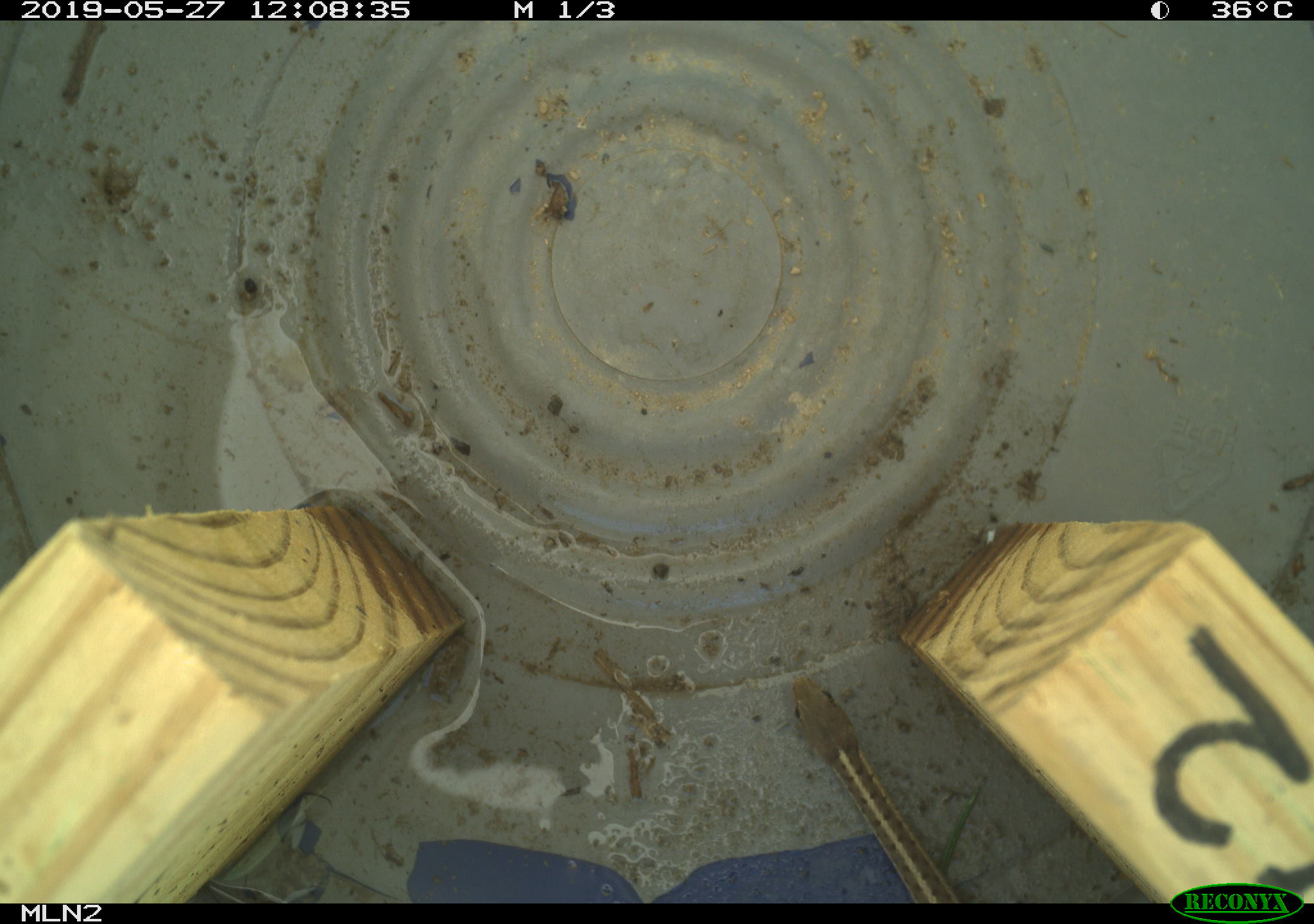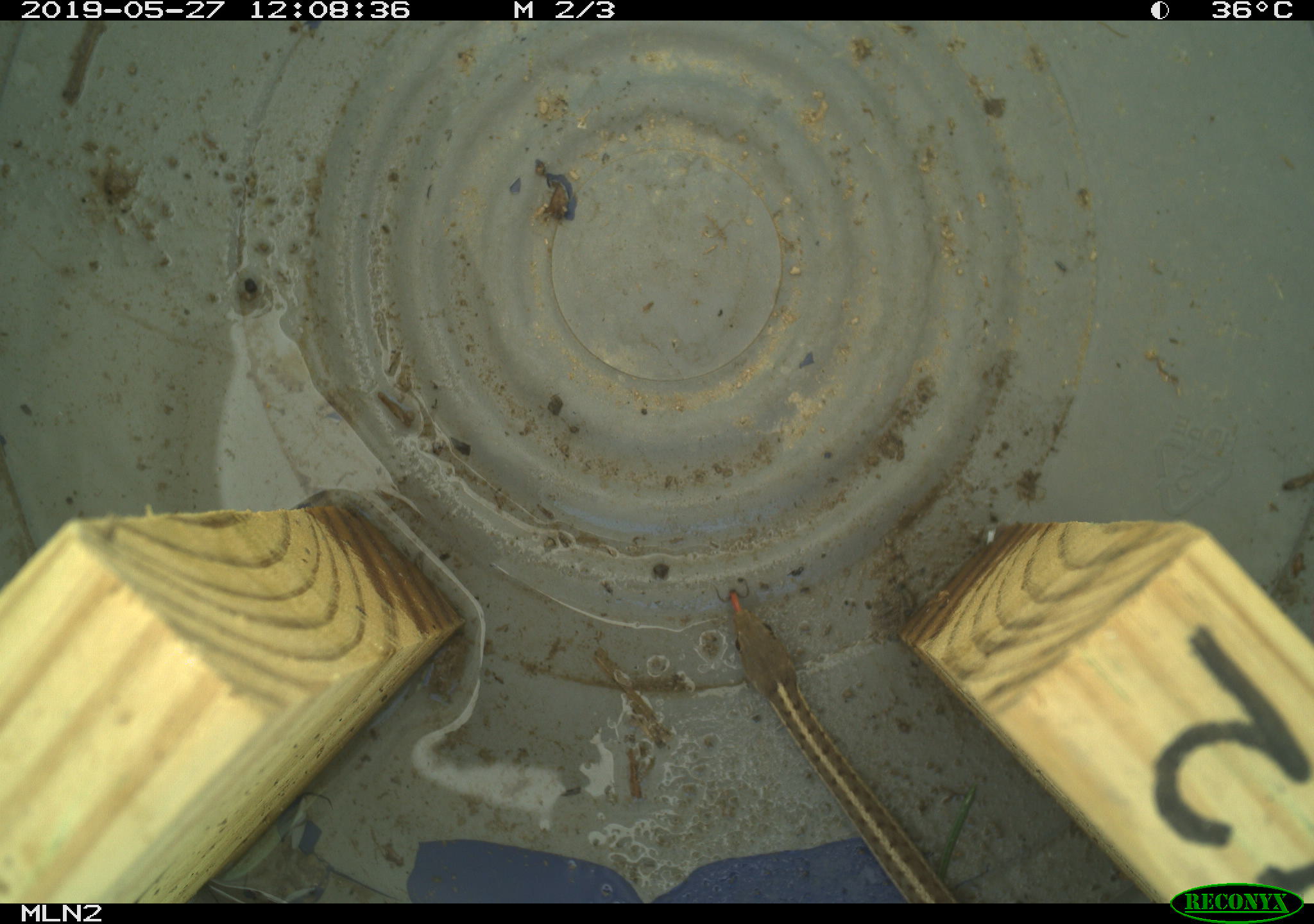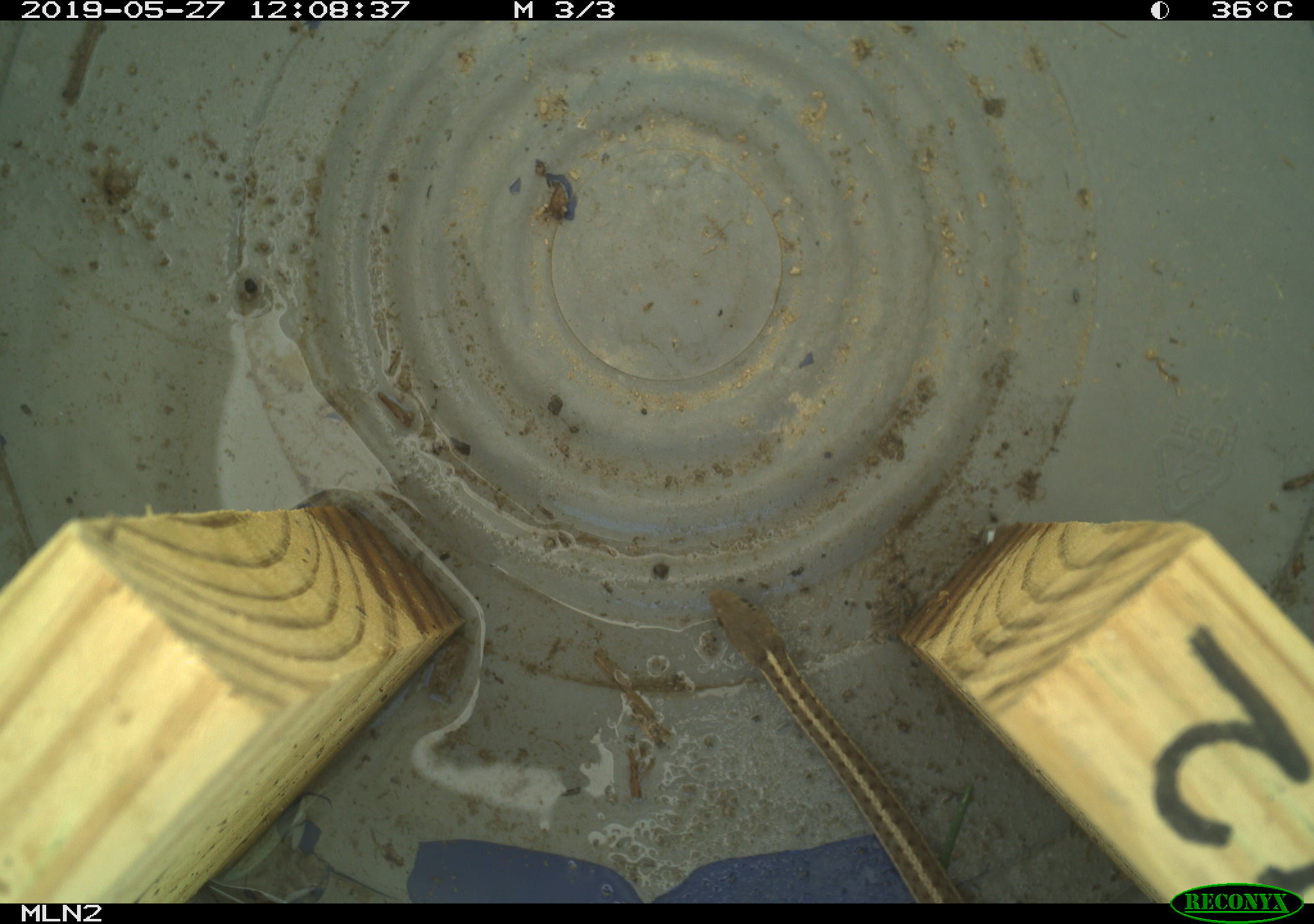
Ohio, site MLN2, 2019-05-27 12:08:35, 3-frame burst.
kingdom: Animalia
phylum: Chordata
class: Reptilia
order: Squamata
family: Colubridae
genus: Thamnophis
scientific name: Thamnophis sirtalis sirtalis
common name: eastern gartersnake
Eastern gartersnake (Thamnophis sirtalis sirtalis).